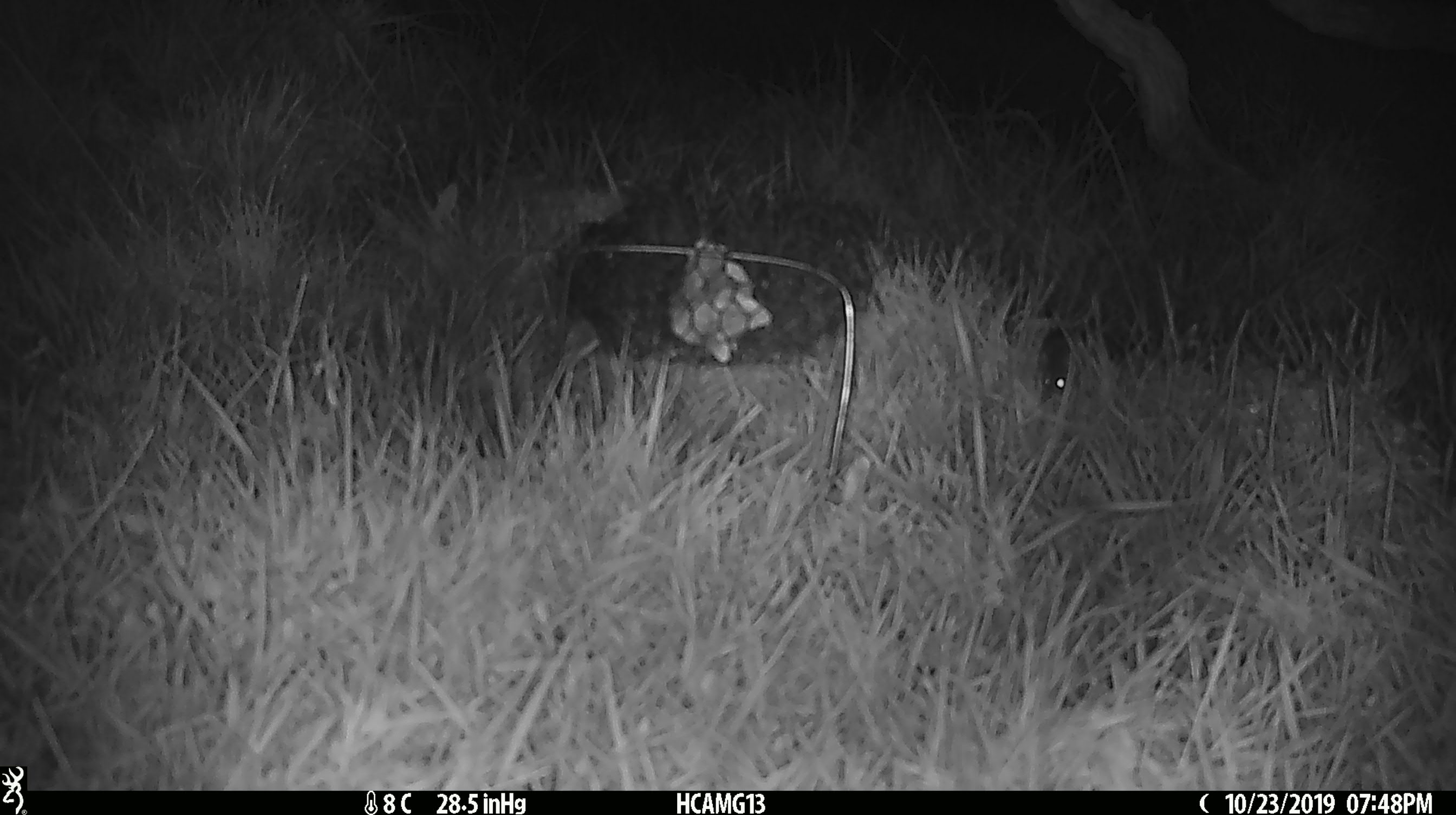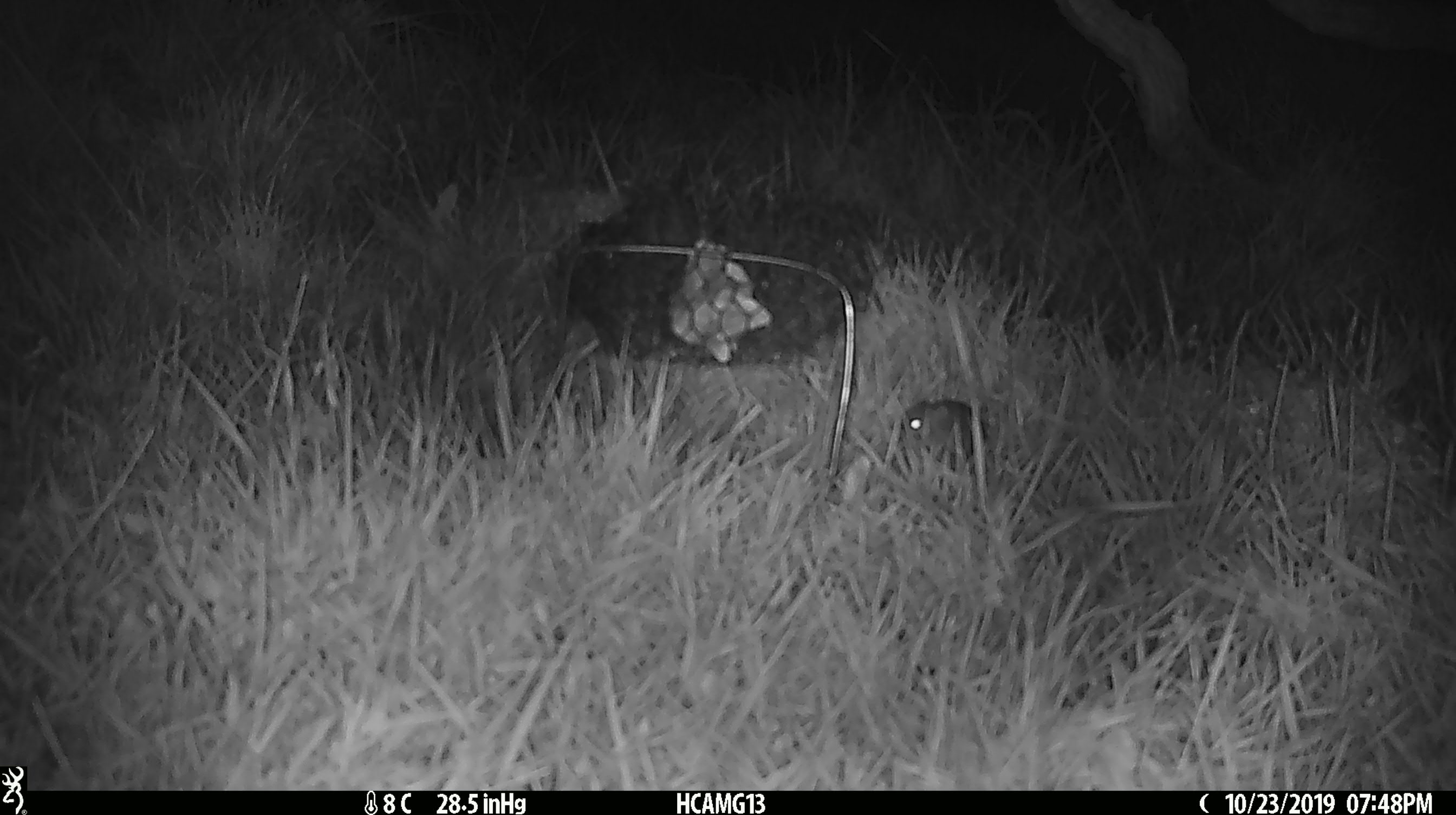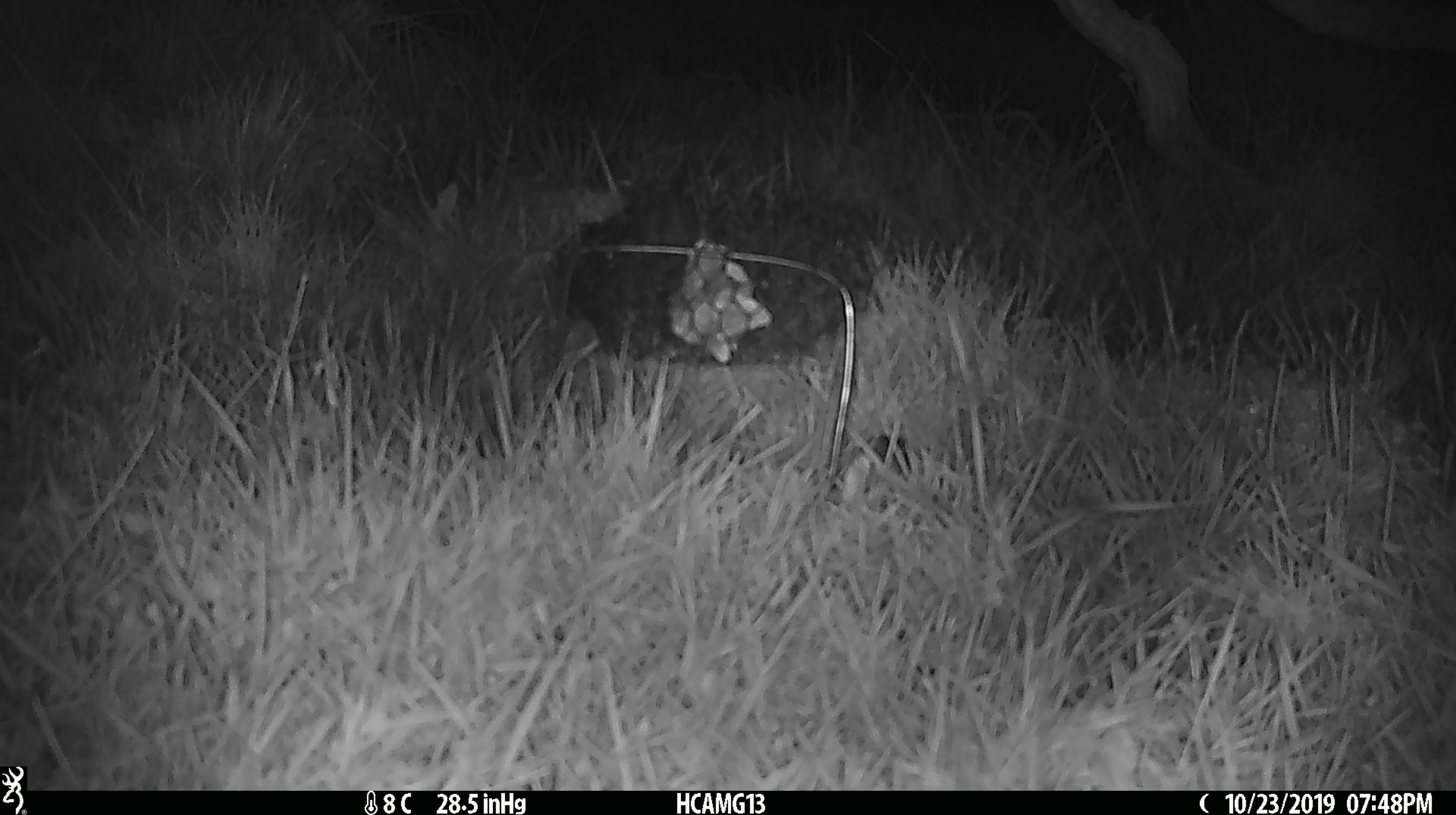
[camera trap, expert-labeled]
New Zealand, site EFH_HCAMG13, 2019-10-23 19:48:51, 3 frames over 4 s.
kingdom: Animalia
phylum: Chordata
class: Mammalia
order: Rodentia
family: Muridae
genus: Mus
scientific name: Mus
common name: mouse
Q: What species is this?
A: Mouse (Mus).